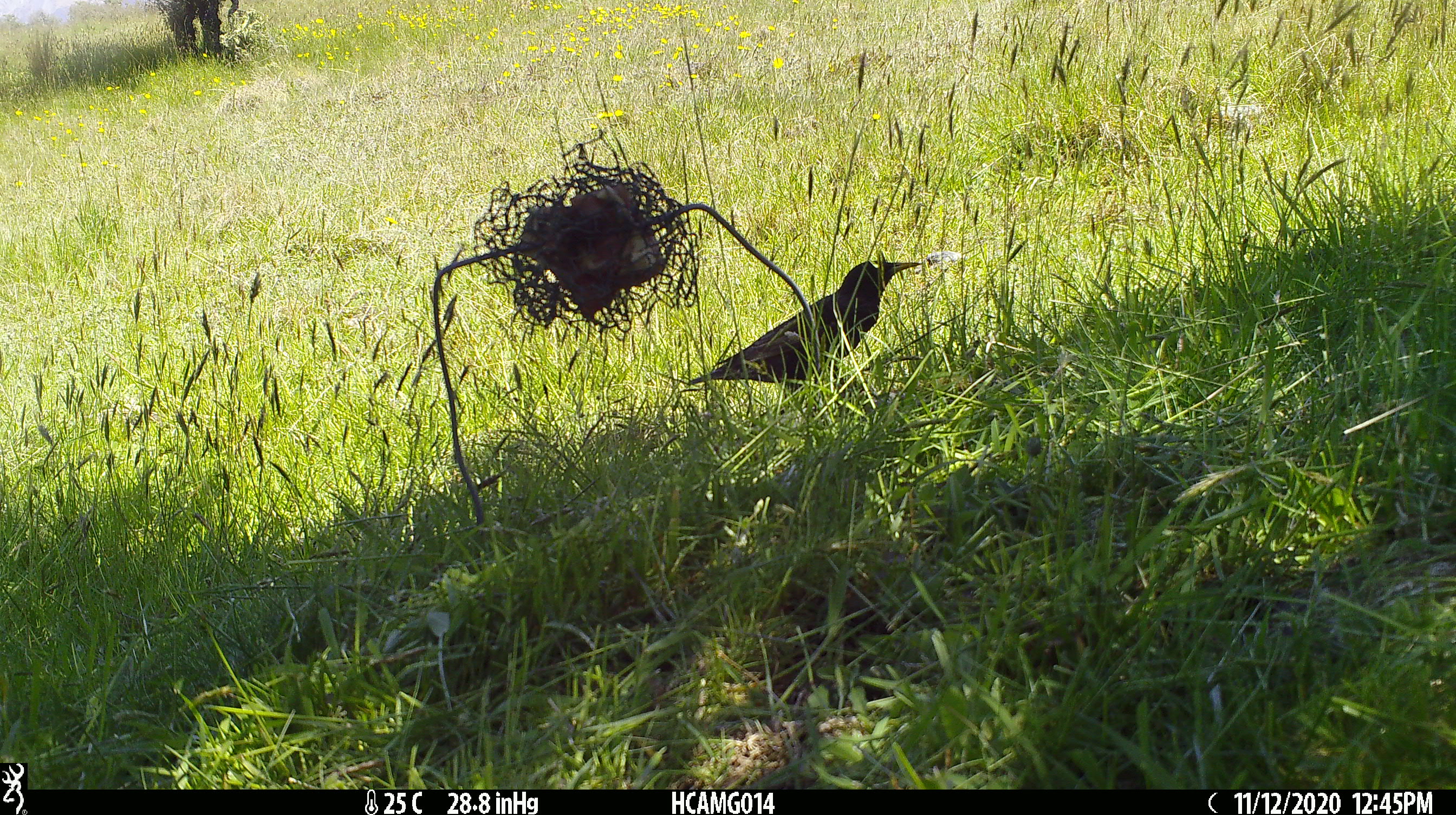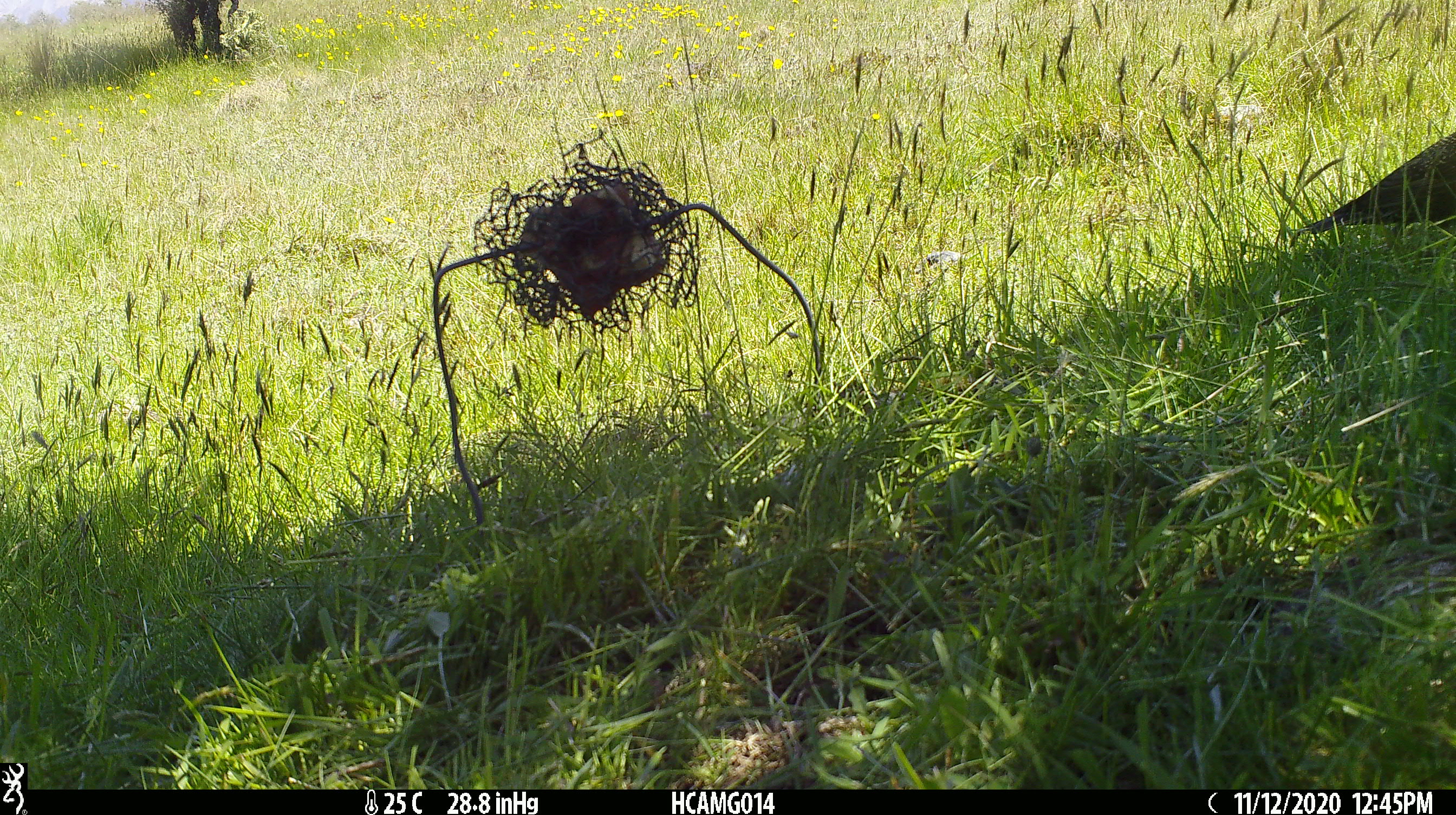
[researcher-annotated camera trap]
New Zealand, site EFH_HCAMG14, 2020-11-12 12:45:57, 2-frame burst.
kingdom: Animalia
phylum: Chordata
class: Aves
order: Passeriformes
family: Sturnidae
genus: Sturnus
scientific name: Sturnus vulgaris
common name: european starling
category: starling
Starling (european starling) (Sturnus vulgaris).